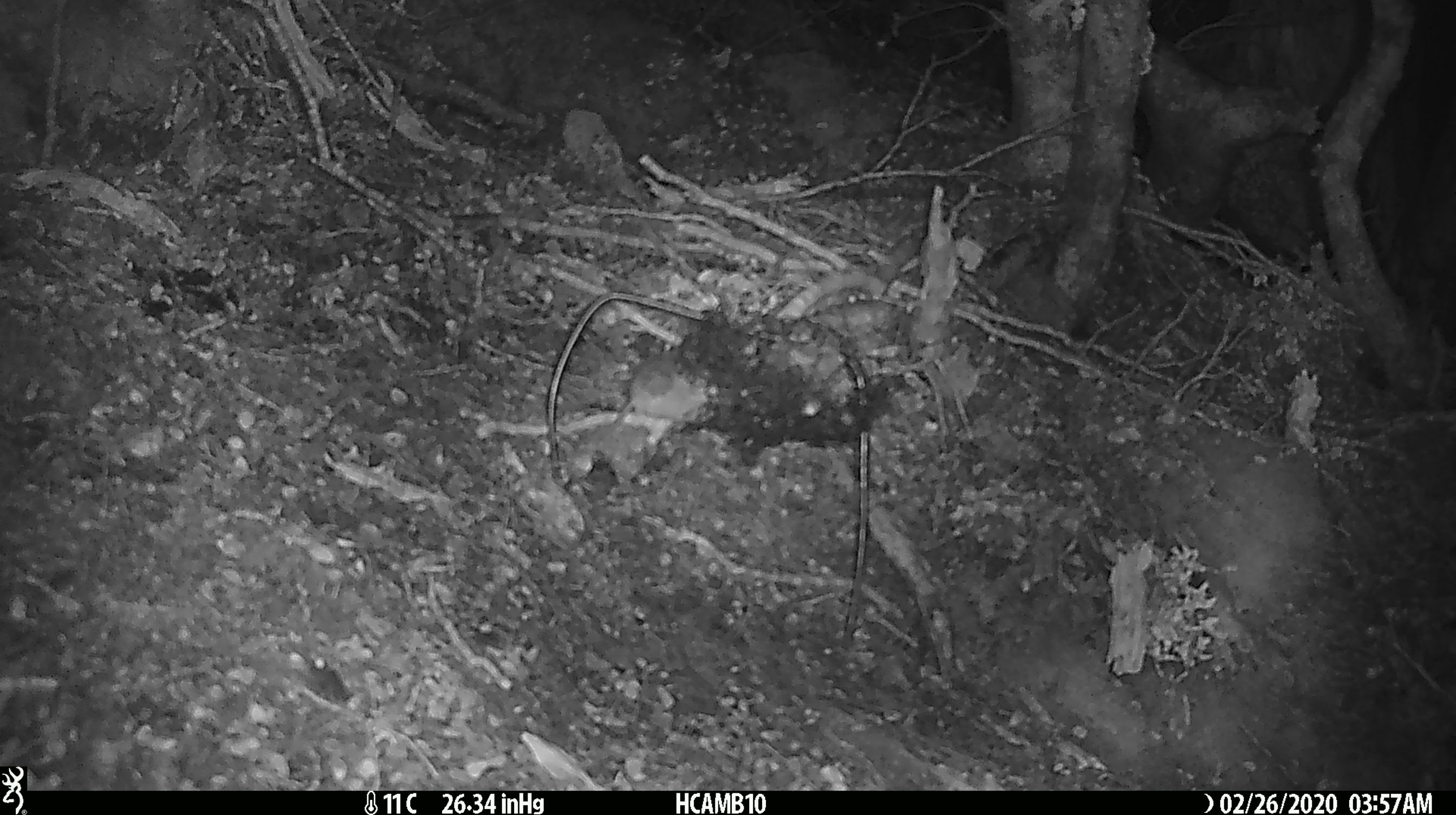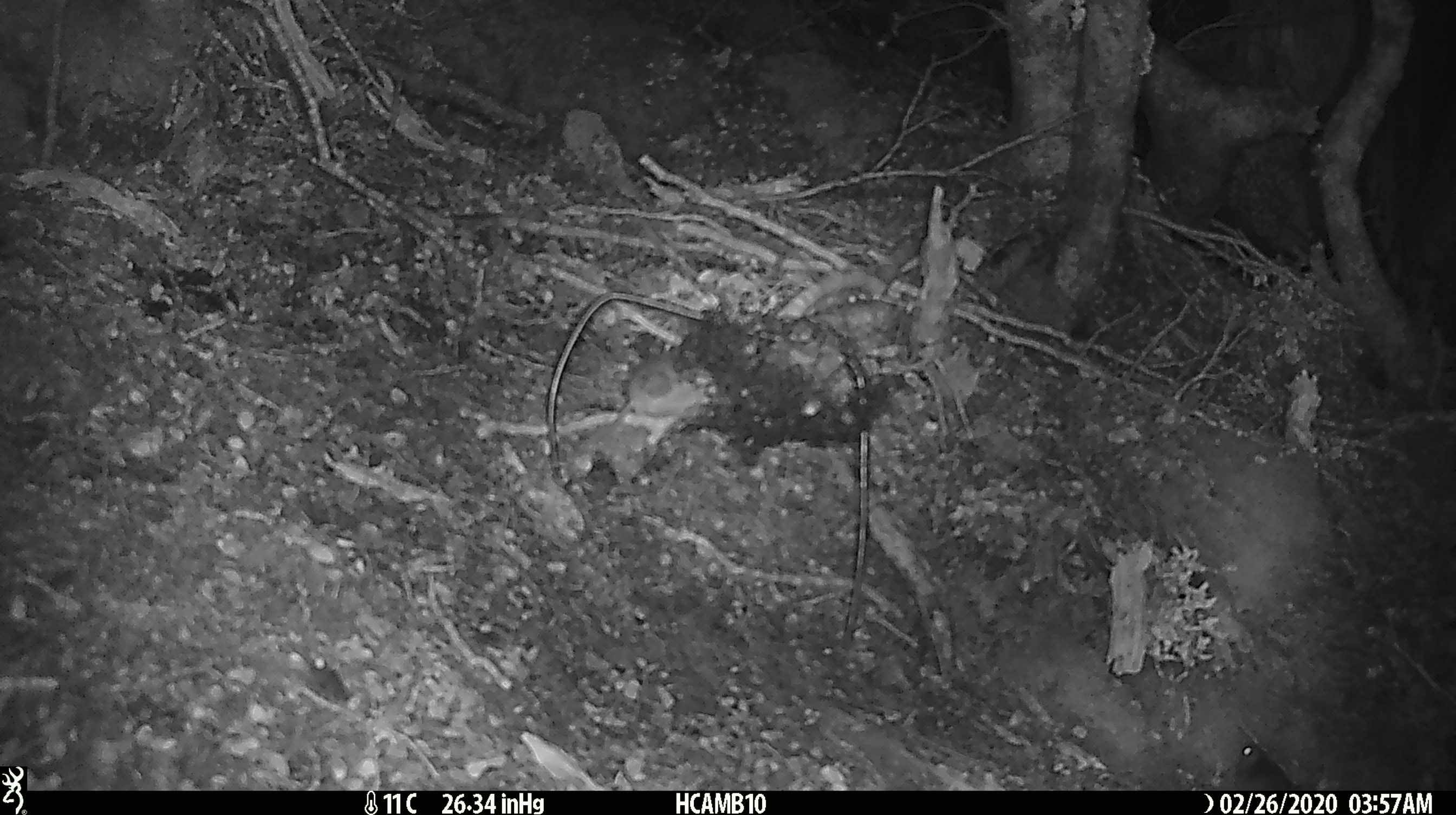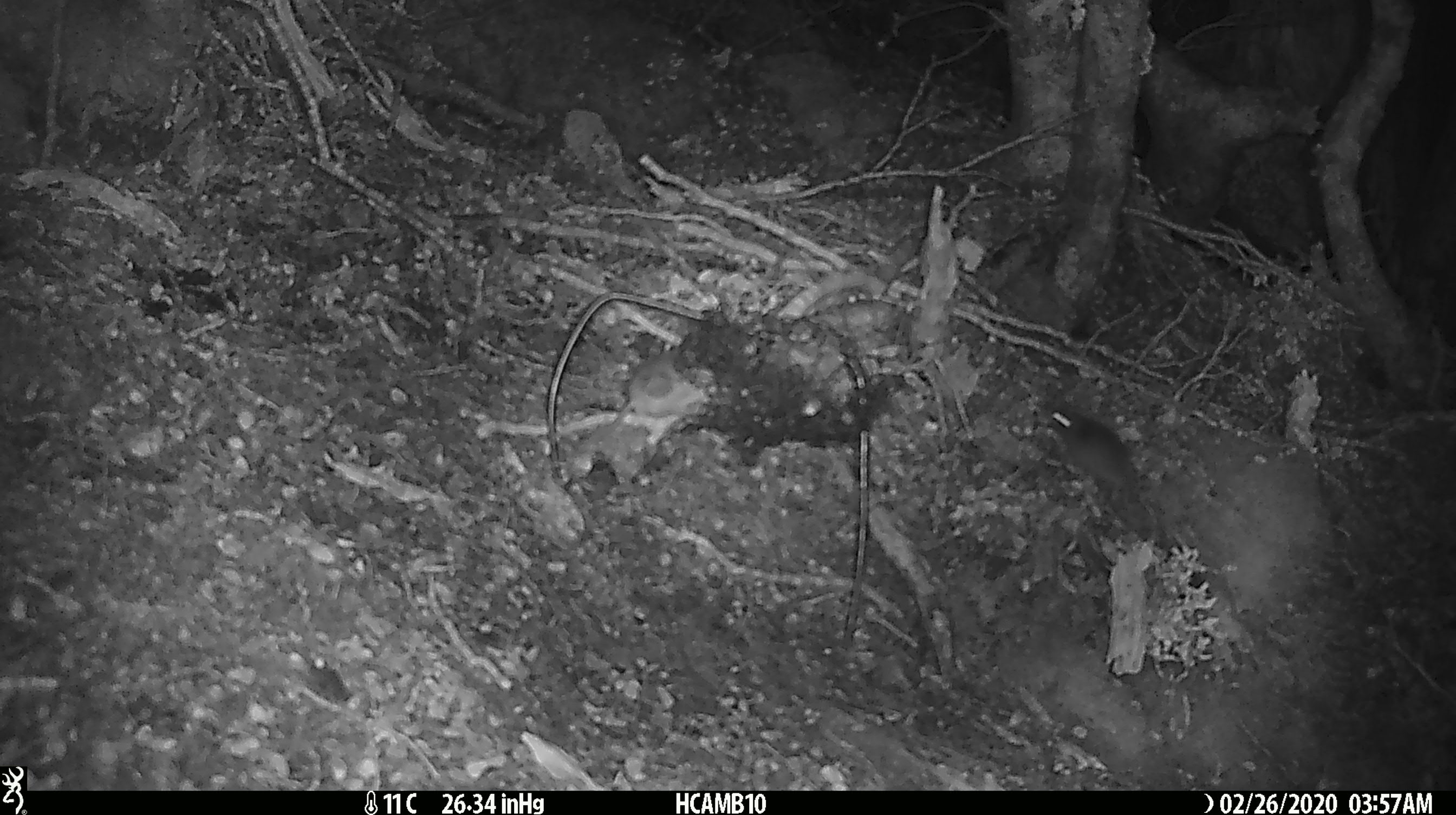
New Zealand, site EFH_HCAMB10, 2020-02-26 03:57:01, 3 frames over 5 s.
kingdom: Animalia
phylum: Chordata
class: Mammalia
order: Rodentia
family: Muridae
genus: Mus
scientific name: Mus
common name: mouse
Mouse (Mus).